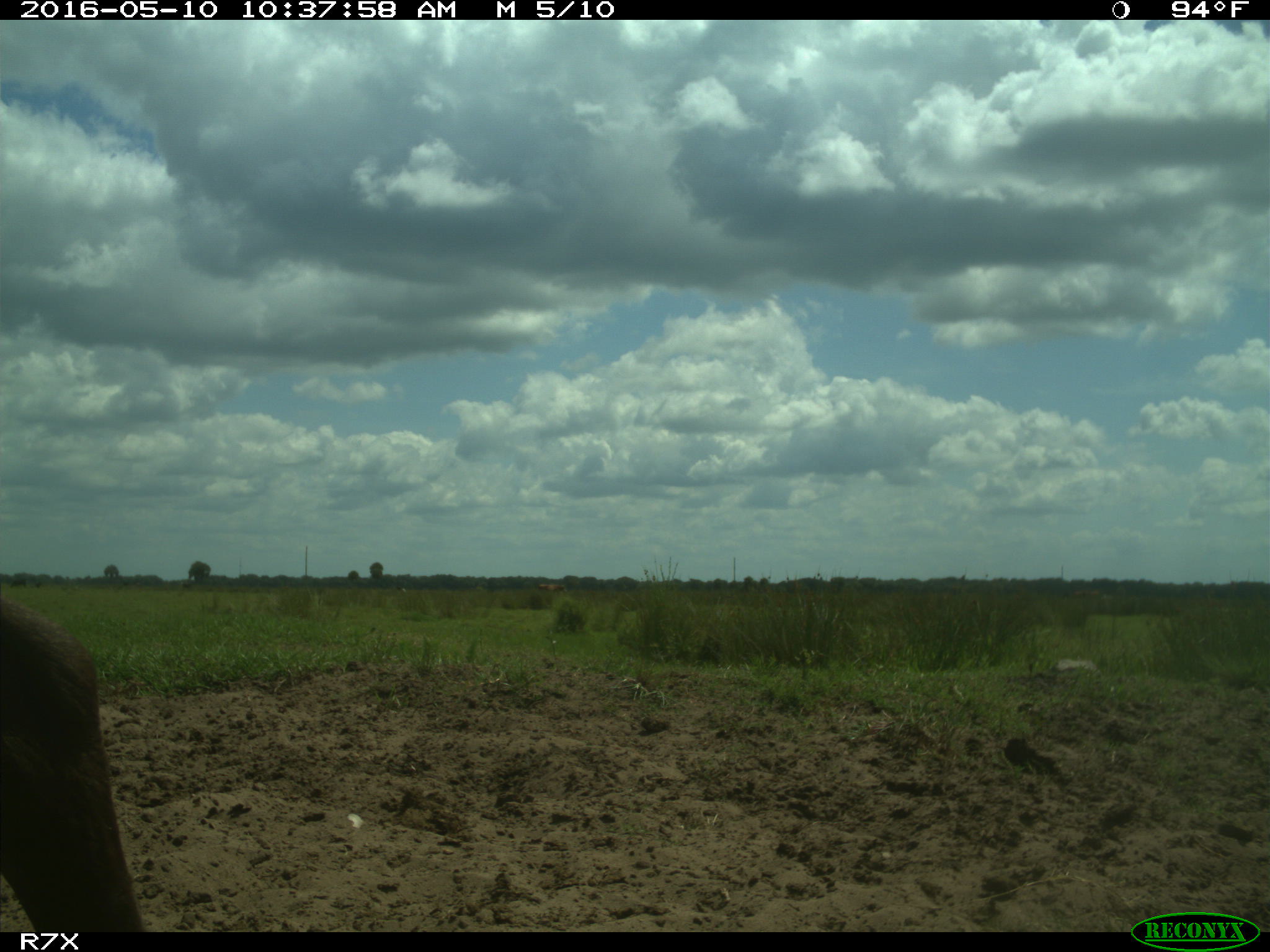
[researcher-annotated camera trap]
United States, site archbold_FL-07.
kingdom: Animalia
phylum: Chordata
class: Mammalia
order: Artiodactyla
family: Bovidae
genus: Bos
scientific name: Bos taurus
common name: domestic cow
Bos taurus (domestic cow).